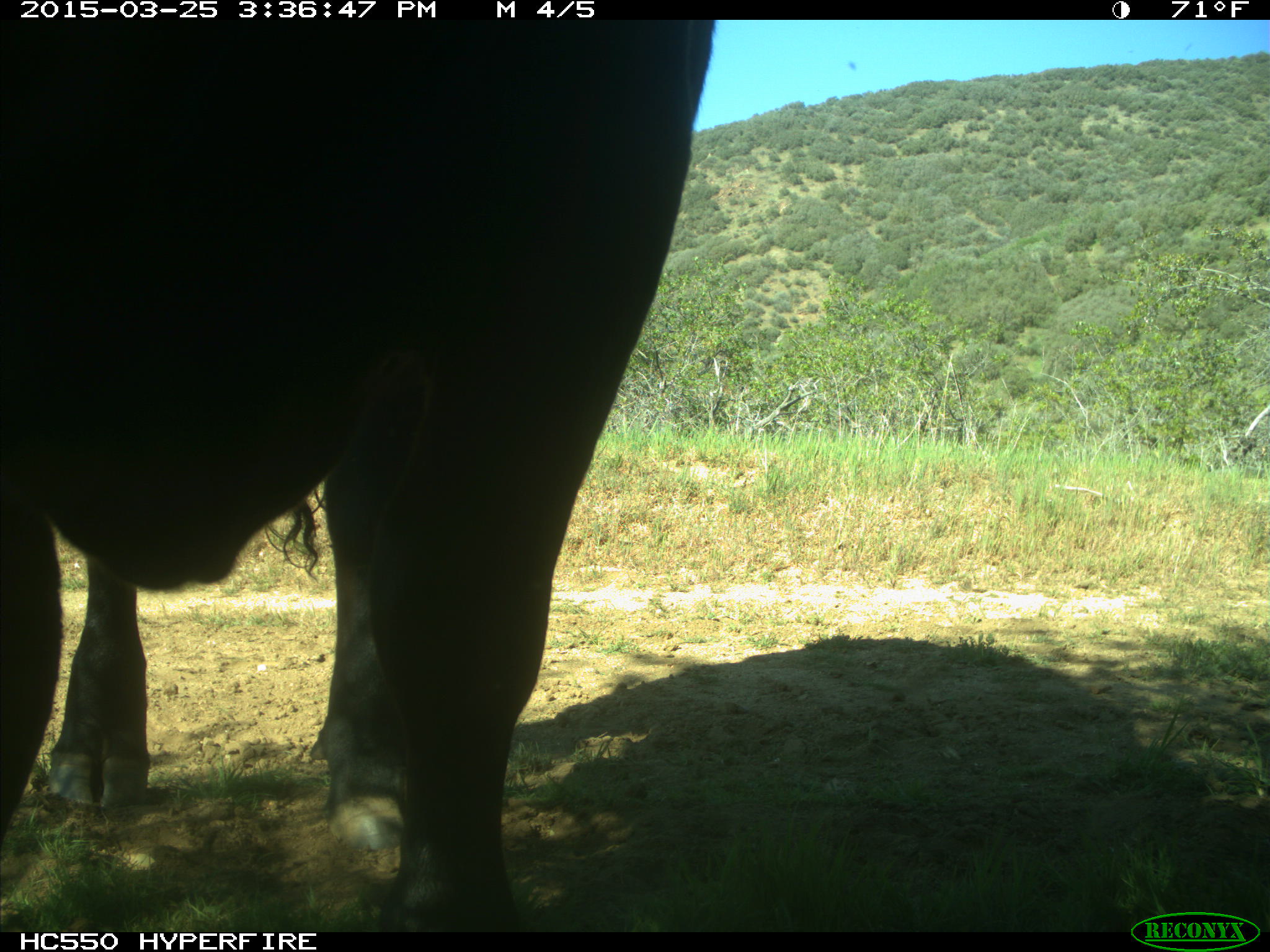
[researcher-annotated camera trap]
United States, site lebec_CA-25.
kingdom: Animalia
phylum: Chordata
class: Mammalia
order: Artiodactyla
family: Bovidae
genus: Bos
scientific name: Bos taurus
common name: domestic cow